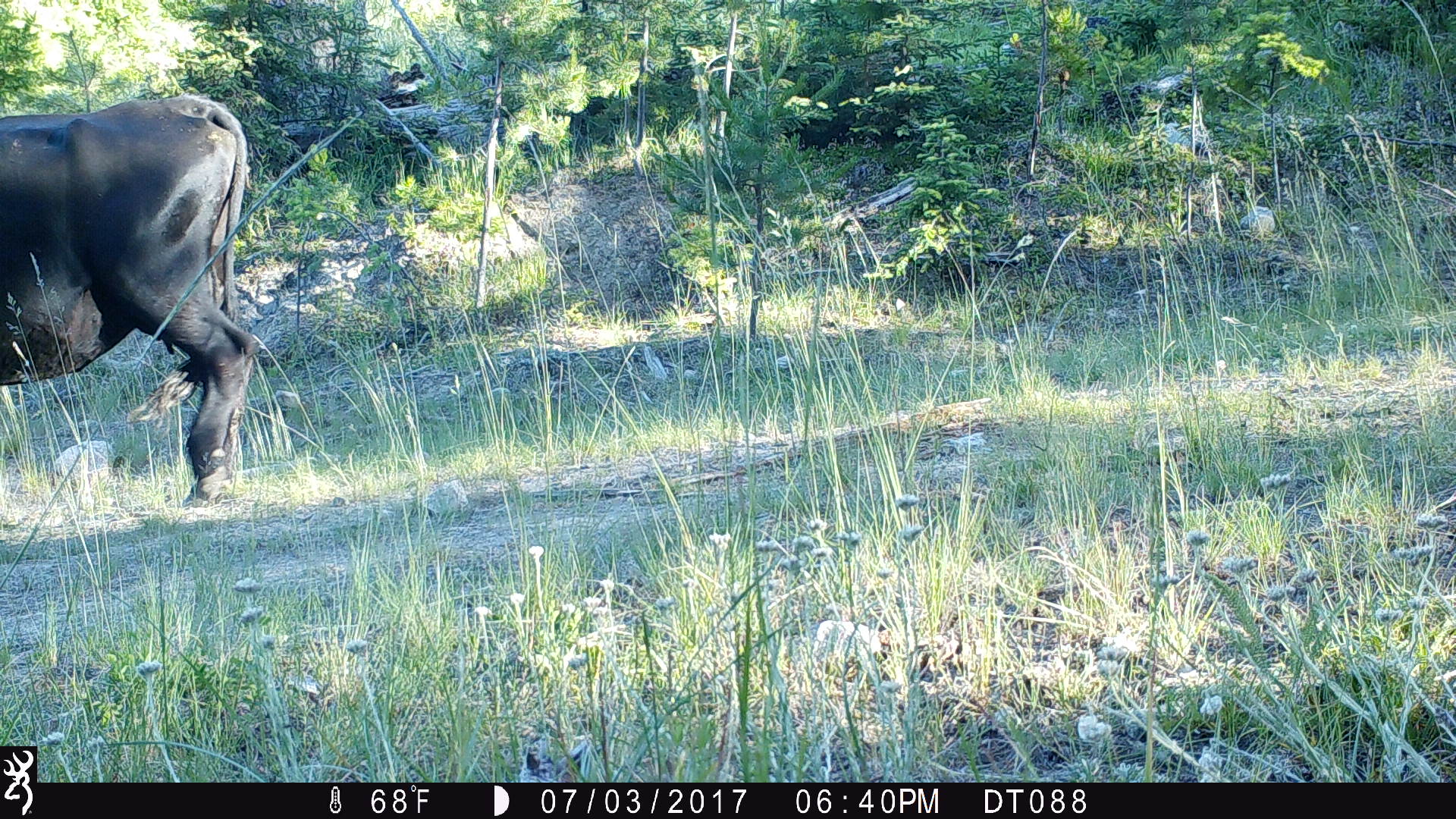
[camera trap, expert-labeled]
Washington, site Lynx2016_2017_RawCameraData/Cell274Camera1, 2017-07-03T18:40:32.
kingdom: Animalia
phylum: Chordata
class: Mammalia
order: Artiodactyla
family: Bovidae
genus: Bos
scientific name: Bos taurus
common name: domestic cattle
Domestic cattle (Bos taurus). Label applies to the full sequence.